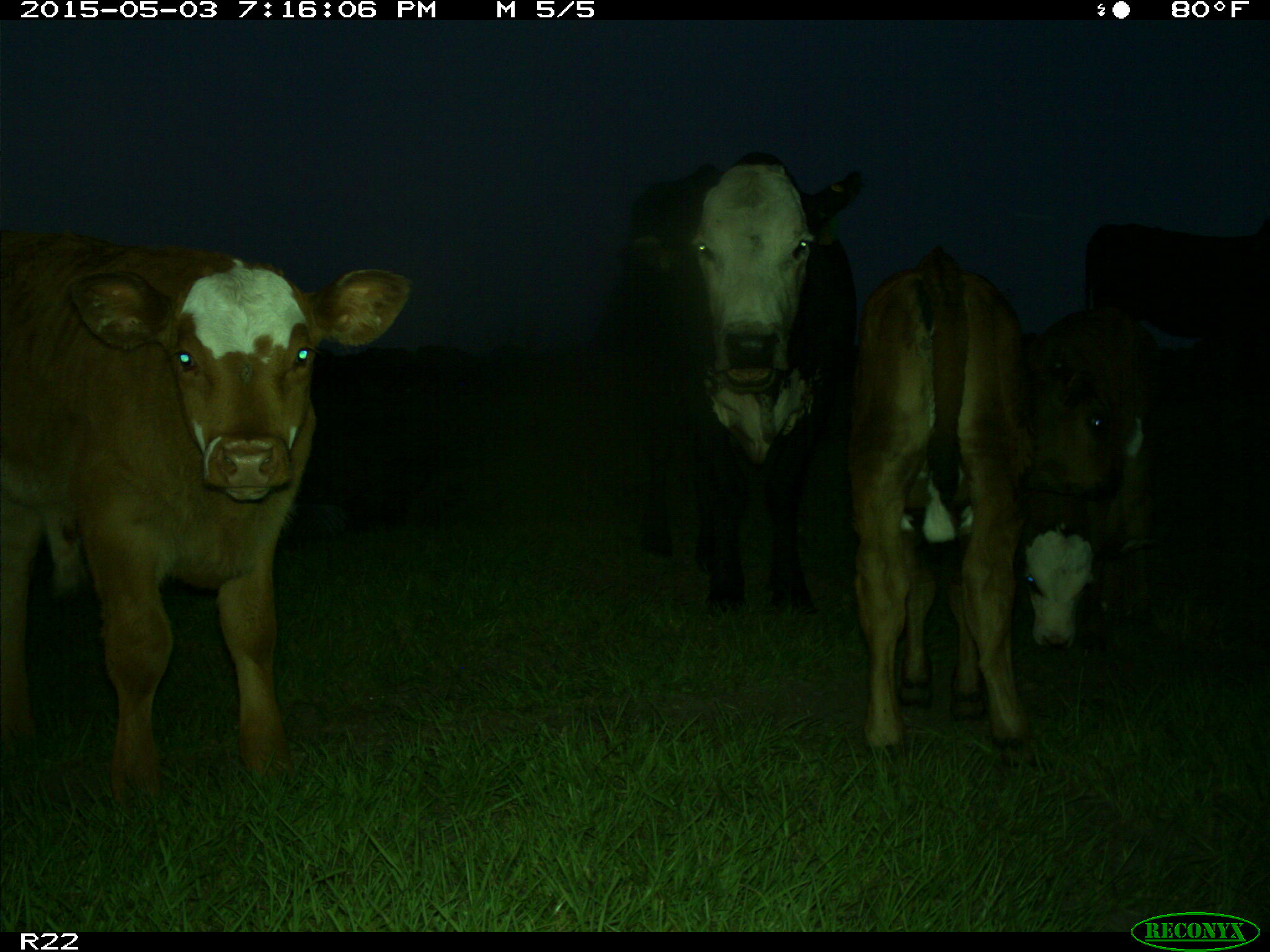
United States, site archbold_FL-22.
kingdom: Animalia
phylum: Chordata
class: Mammalia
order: Artiodactyla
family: Bovidae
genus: Bos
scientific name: Bos taurus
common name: domestic cow